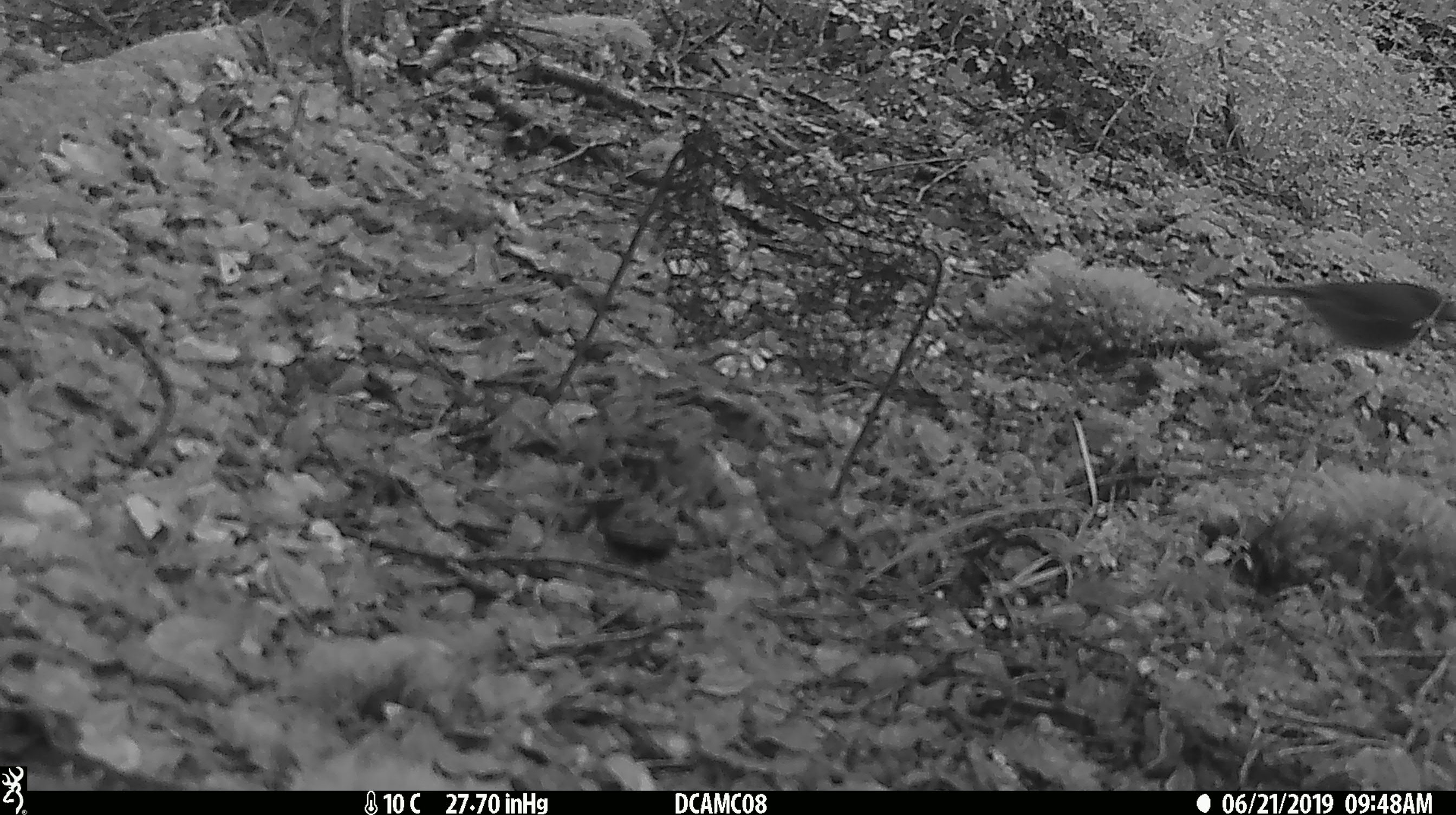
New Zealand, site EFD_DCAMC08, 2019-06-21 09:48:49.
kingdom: Animalia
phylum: Chordata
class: Aves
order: Passeriformes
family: Petroicidae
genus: Petroica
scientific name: Petroica australis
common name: new zealand robin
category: robin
Robin (new zealand robin) (Petroica australis).